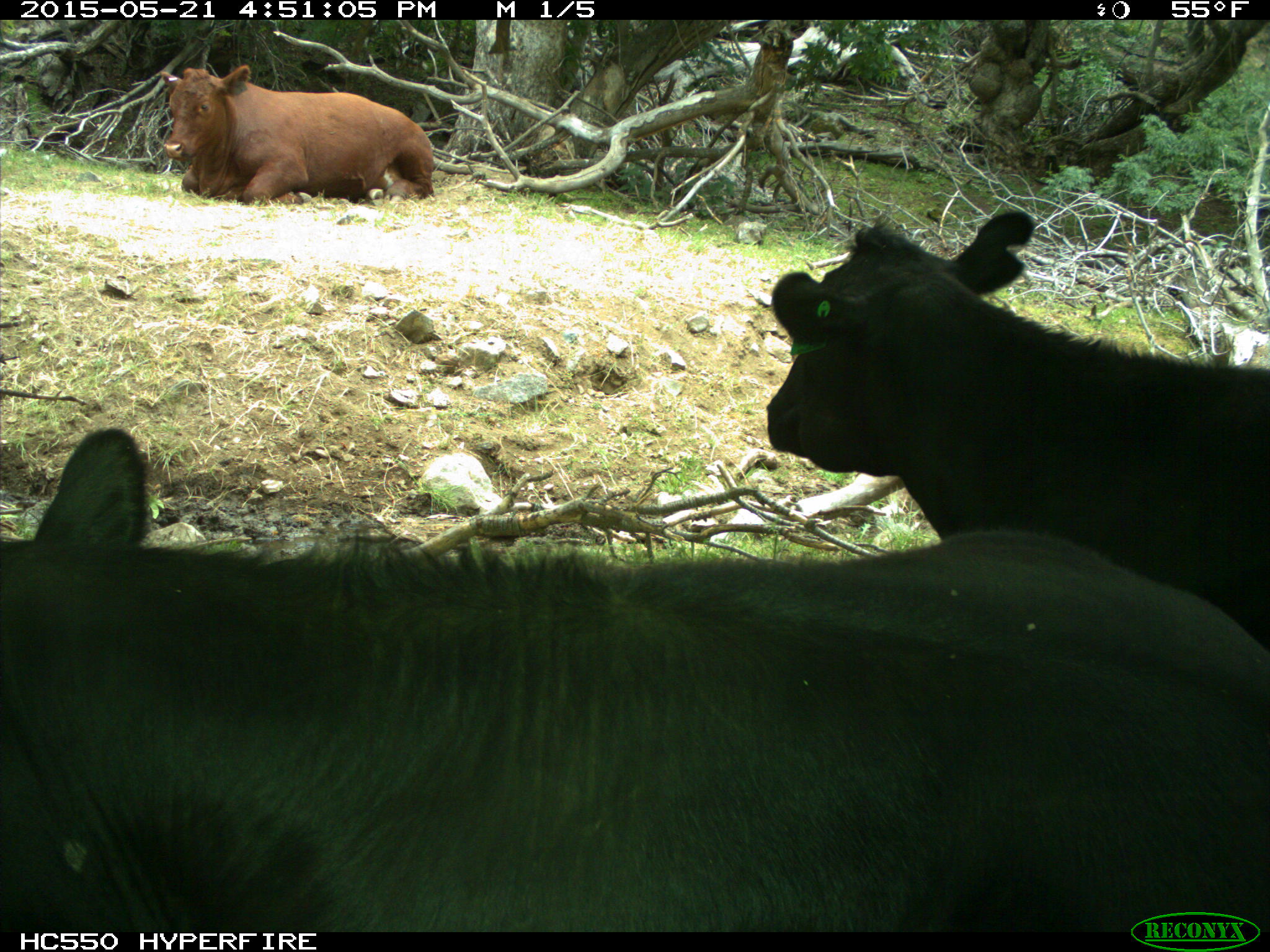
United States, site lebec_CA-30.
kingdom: Animalia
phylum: Chordata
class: Mammalia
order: Artiodactyla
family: Bovidae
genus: Bos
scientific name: Bos taurus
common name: domestic cow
Bos taurus (domestic cow).